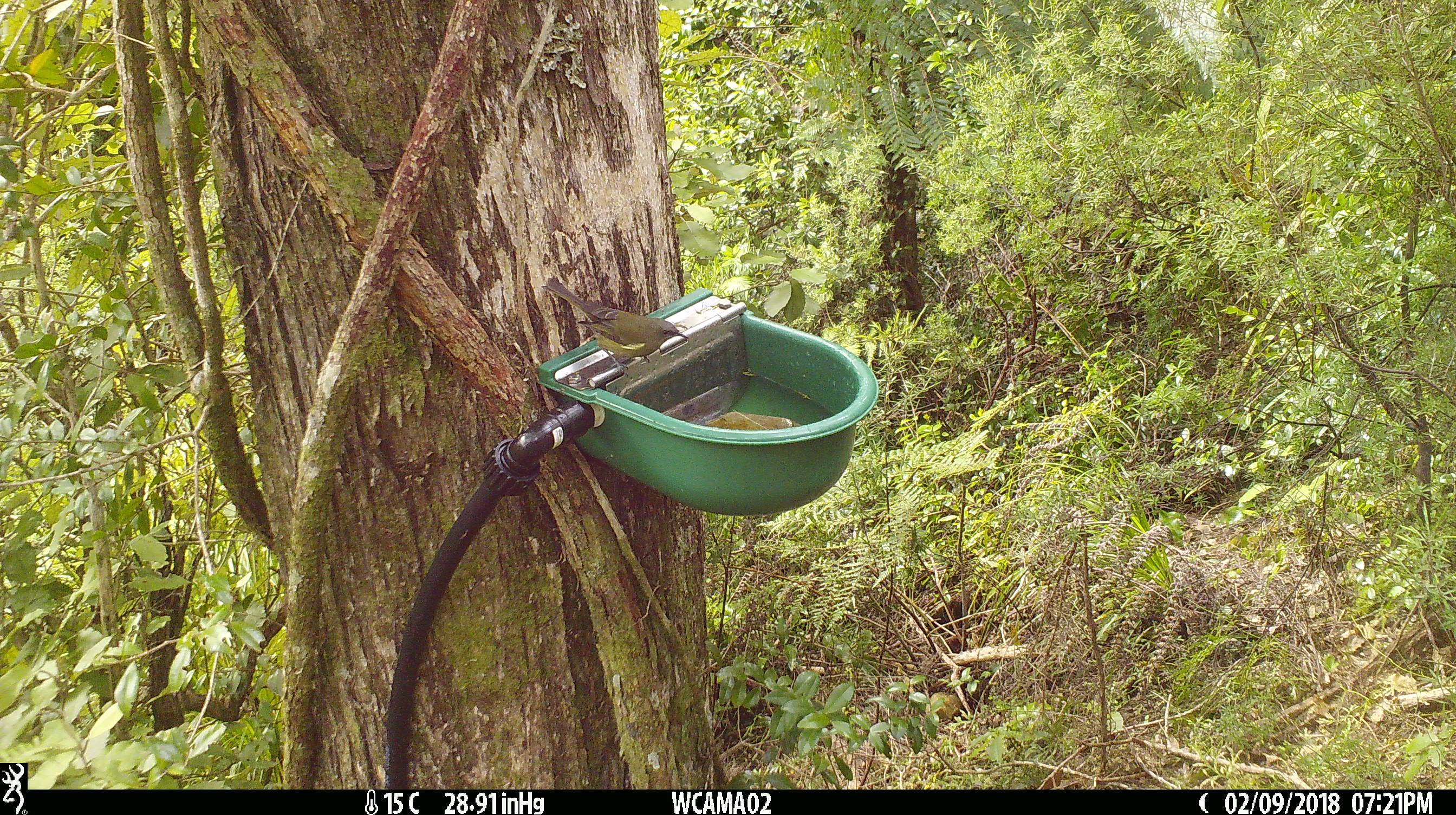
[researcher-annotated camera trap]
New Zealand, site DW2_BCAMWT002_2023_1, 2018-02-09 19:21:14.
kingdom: Animalia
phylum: Chordata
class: Aves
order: Passeriformes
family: Meliphagidae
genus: Anthornis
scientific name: Anthornis melanura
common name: new zealand bellbird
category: bellbird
Bellbird (new zealand bellbird) (Anthornis melanura).